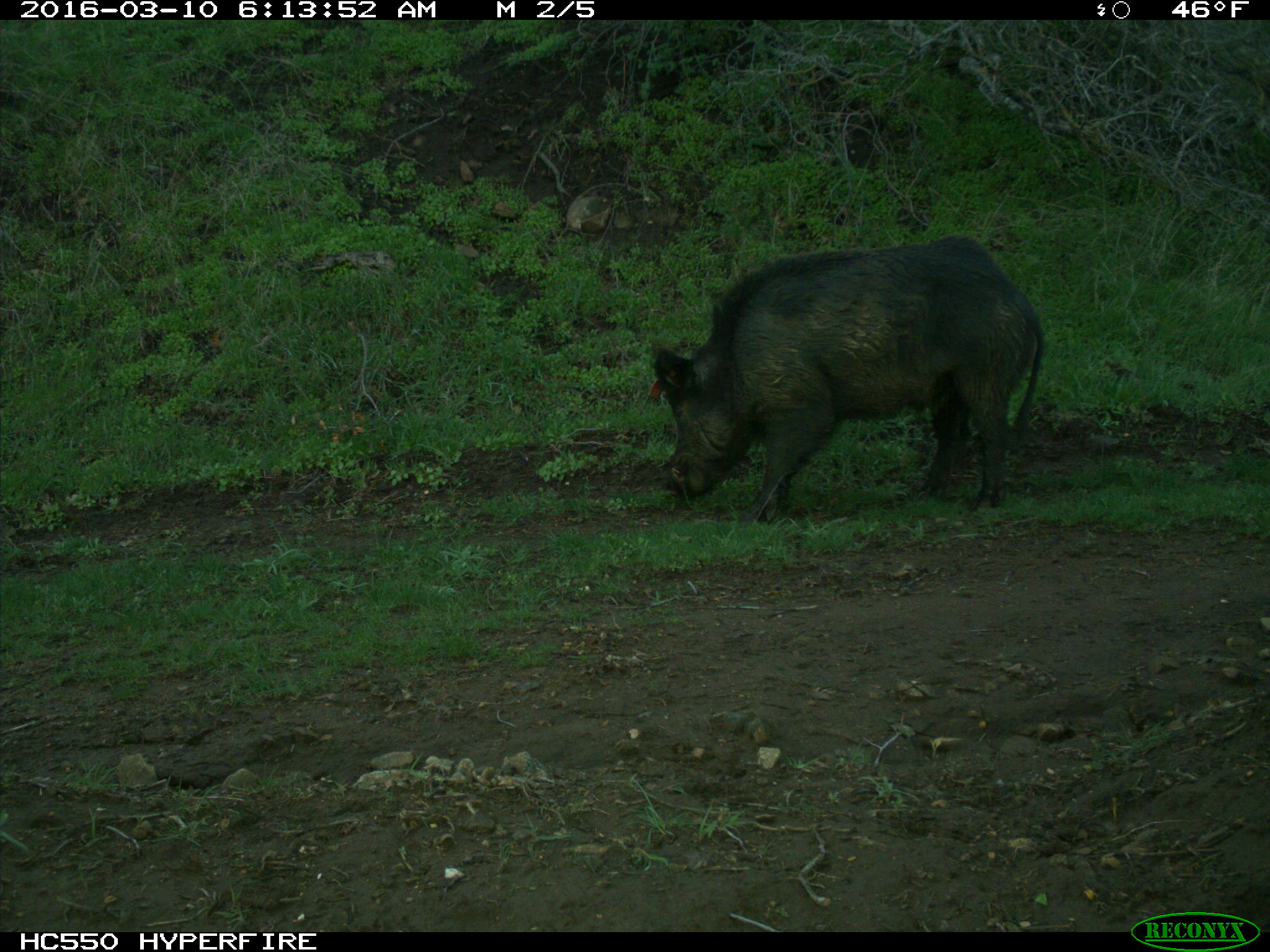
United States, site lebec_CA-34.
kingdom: Animalia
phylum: Chordata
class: Mammalia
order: Artiodactyla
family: Suidae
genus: Sus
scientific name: Sus scrofa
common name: wild boar